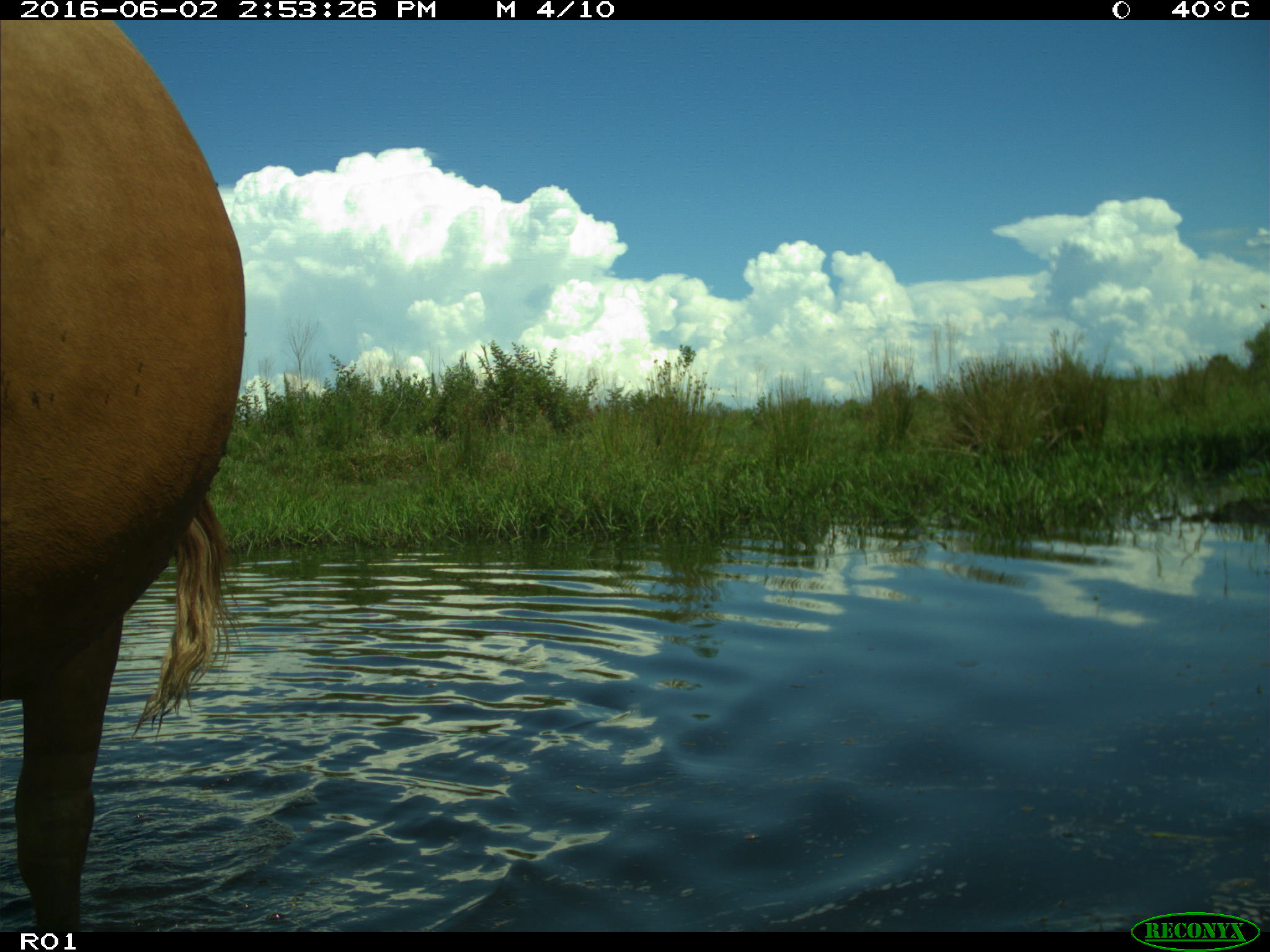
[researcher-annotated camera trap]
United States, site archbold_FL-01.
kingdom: Animalia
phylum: Chordata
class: Mammalia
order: Artiodactyla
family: Bovidae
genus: Bos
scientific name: Bos taurus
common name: domestic cow